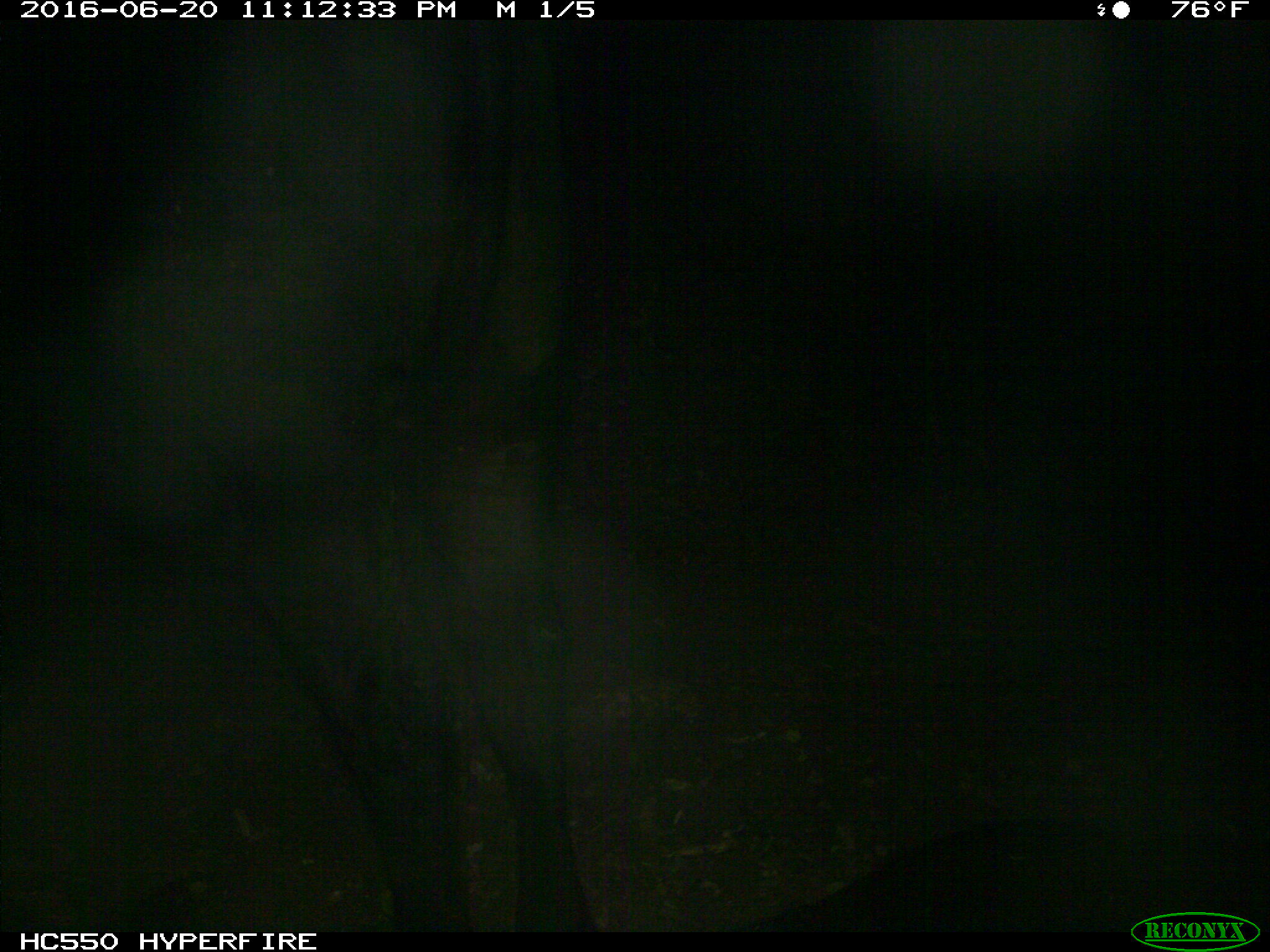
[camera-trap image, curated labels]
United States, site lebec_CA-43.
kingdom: Animalia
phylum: Chordata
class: Mammalia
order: Artiodactyla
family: Bovidae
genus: Bos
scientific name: Bos taurus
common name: domestic cow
Bos taurus (domestic cow).